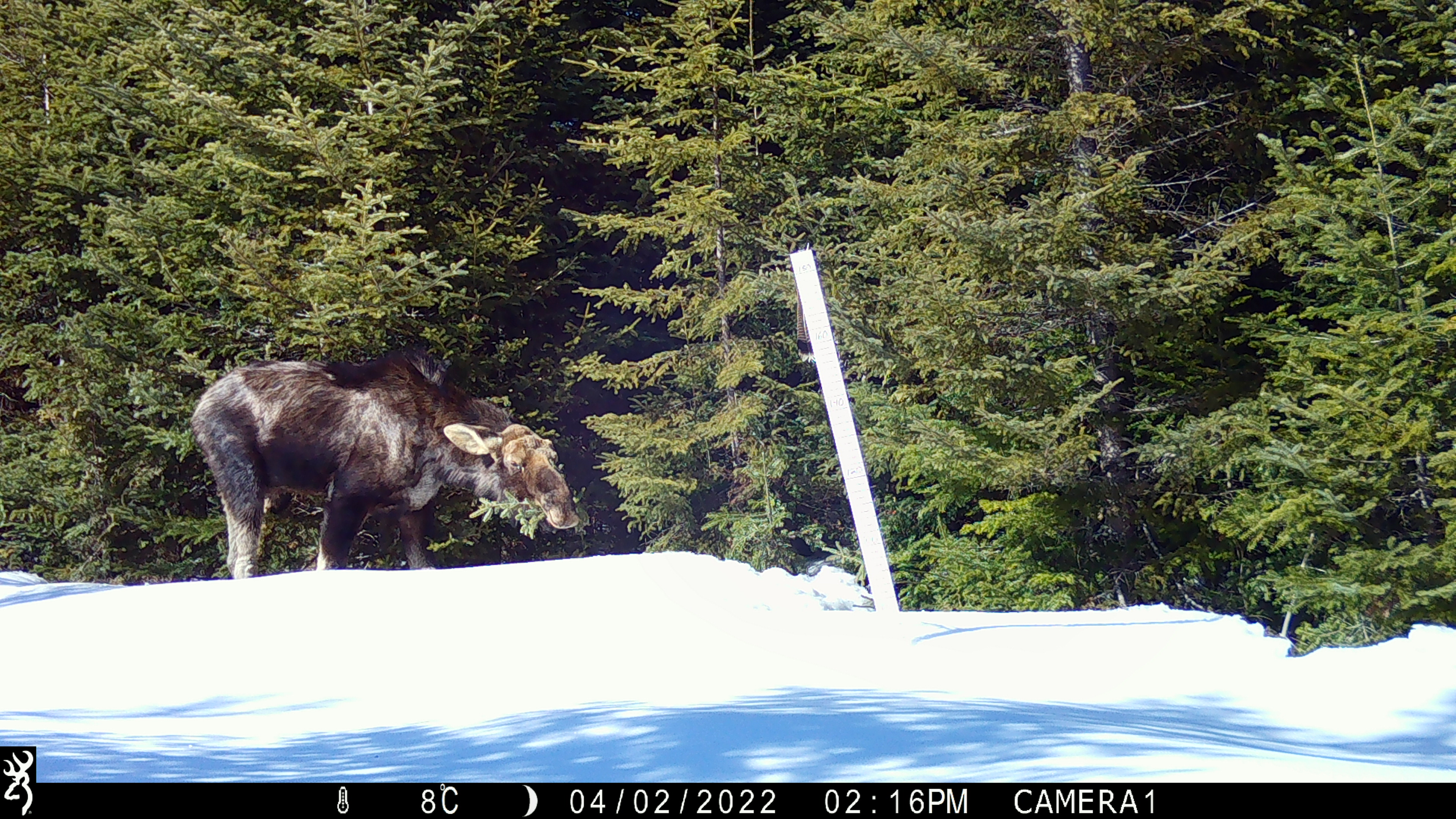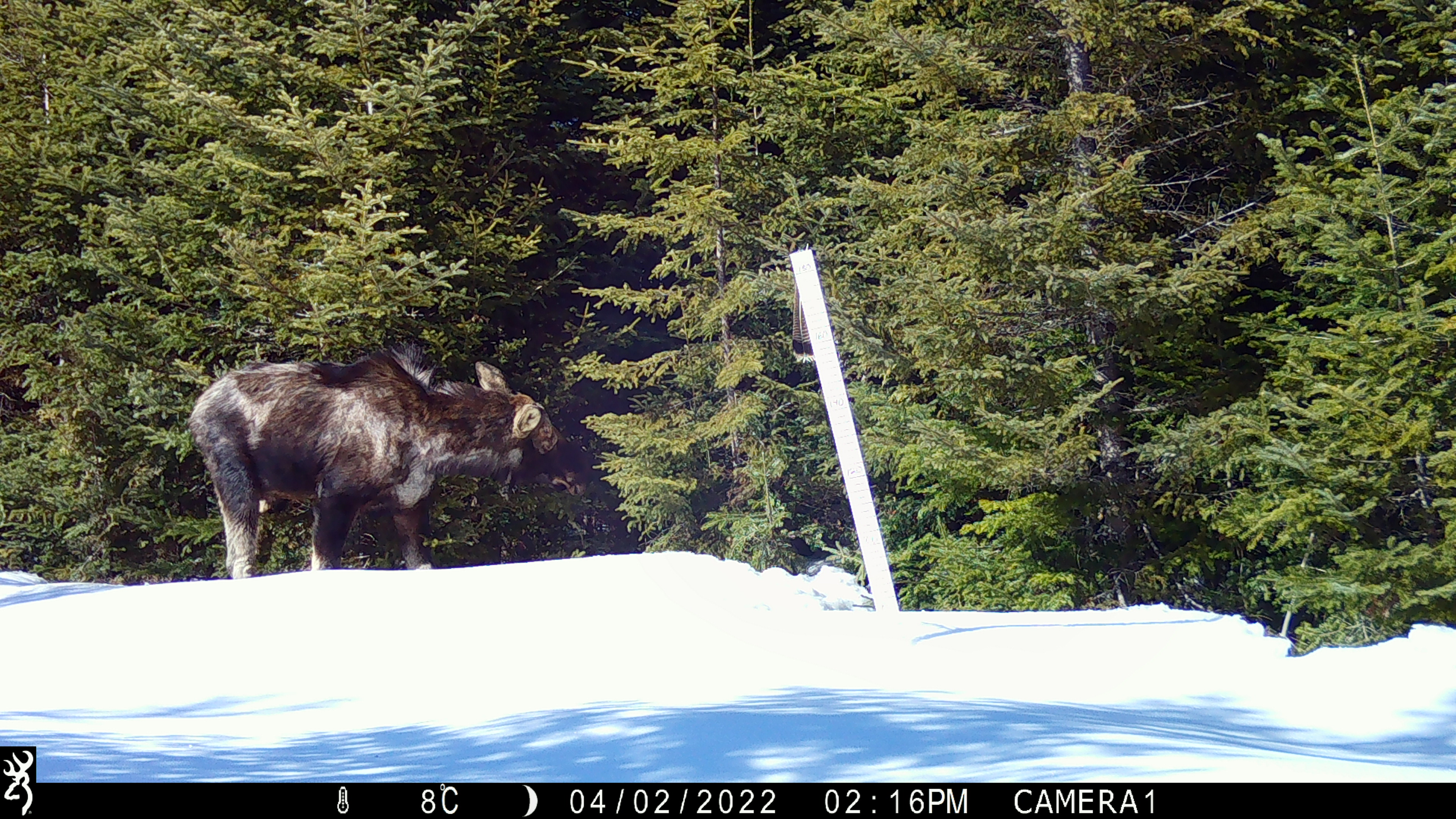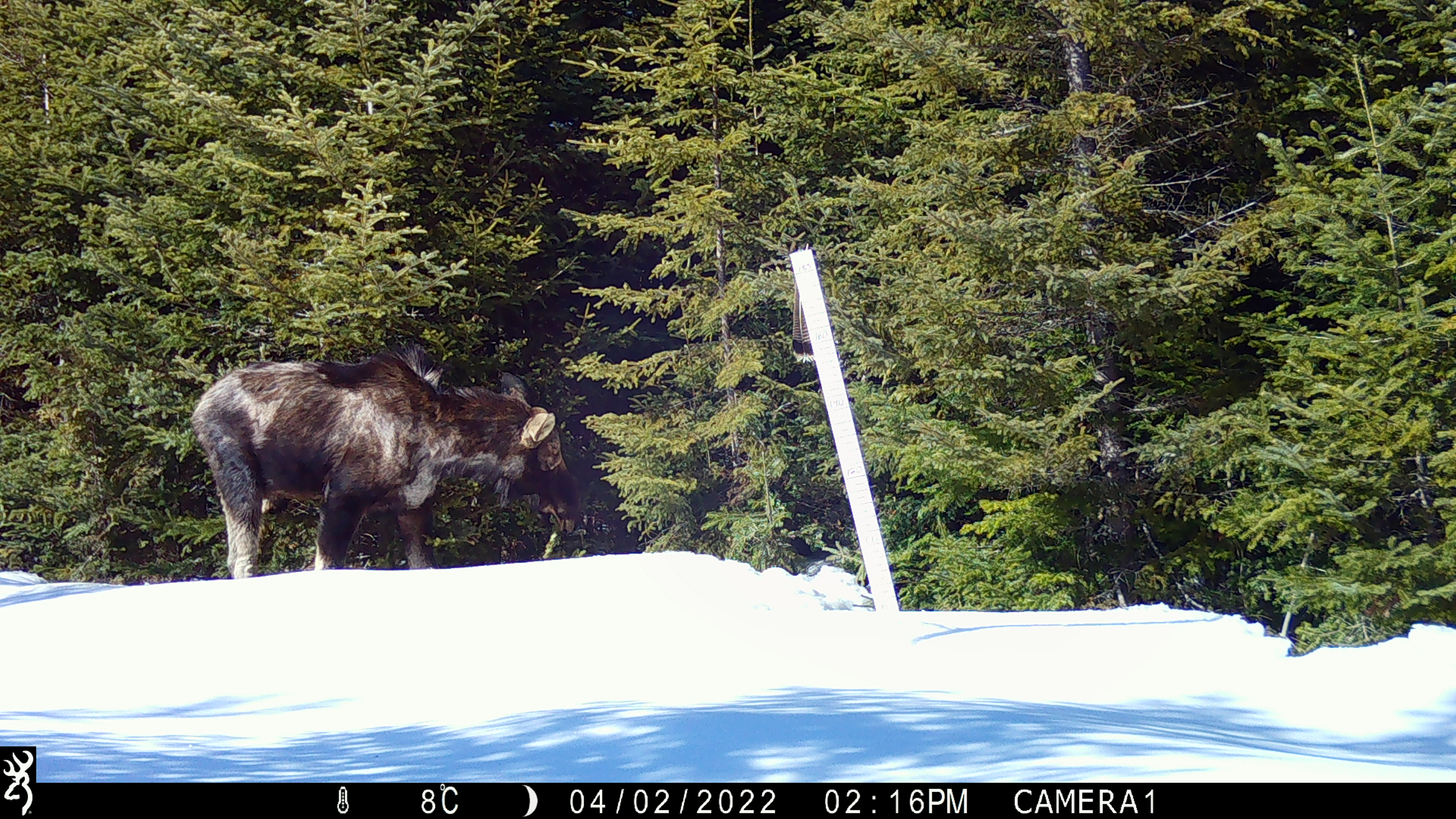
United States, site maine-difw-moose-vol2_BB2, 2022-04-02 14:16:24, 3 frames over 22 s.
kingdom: Animalia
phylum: Chordata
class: Mammalia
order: Artiodactyla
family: Cervidae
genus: Alces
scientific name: Alces alces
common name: moose